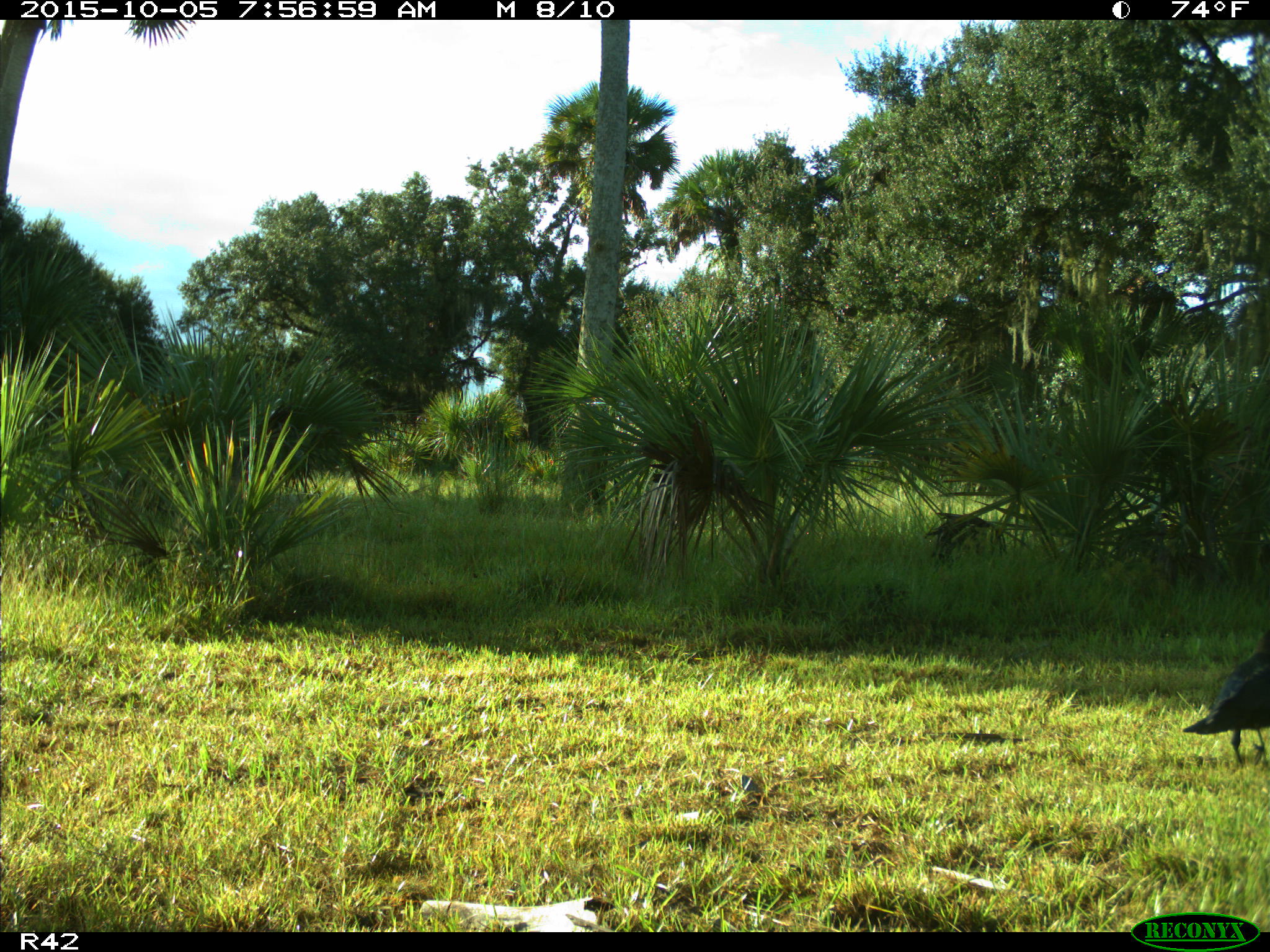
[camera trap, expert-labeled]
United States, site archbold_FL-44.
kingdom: Animalia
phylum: Chordata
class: Aves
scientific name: Aves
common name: birds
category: unidentified bird